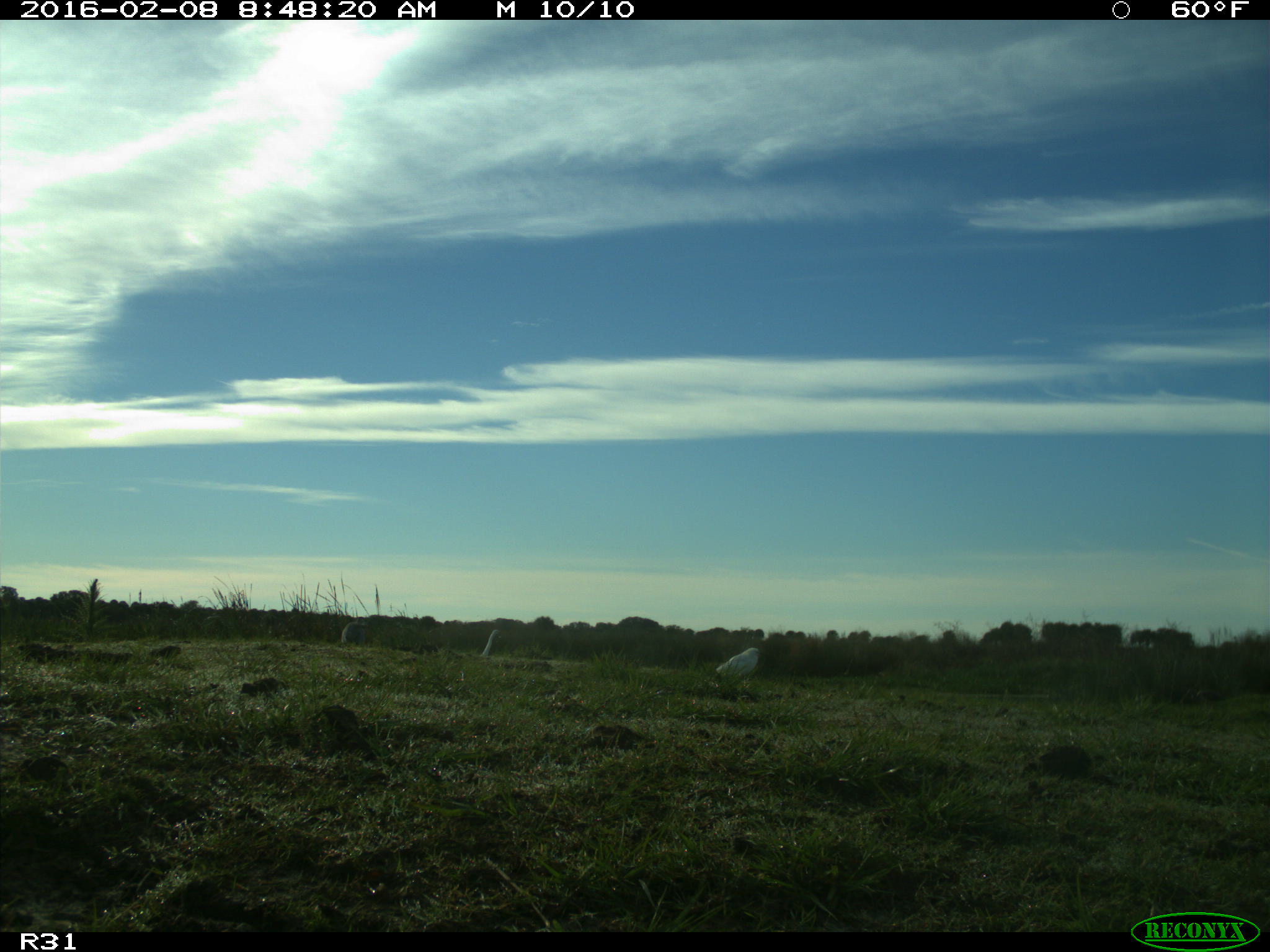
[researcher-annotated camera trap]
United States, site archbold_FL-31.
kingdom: Animalia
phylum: Chordata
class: Aves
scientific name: Aves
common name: birds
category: unidentified bird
Unidentified bird (birds) (Aves).